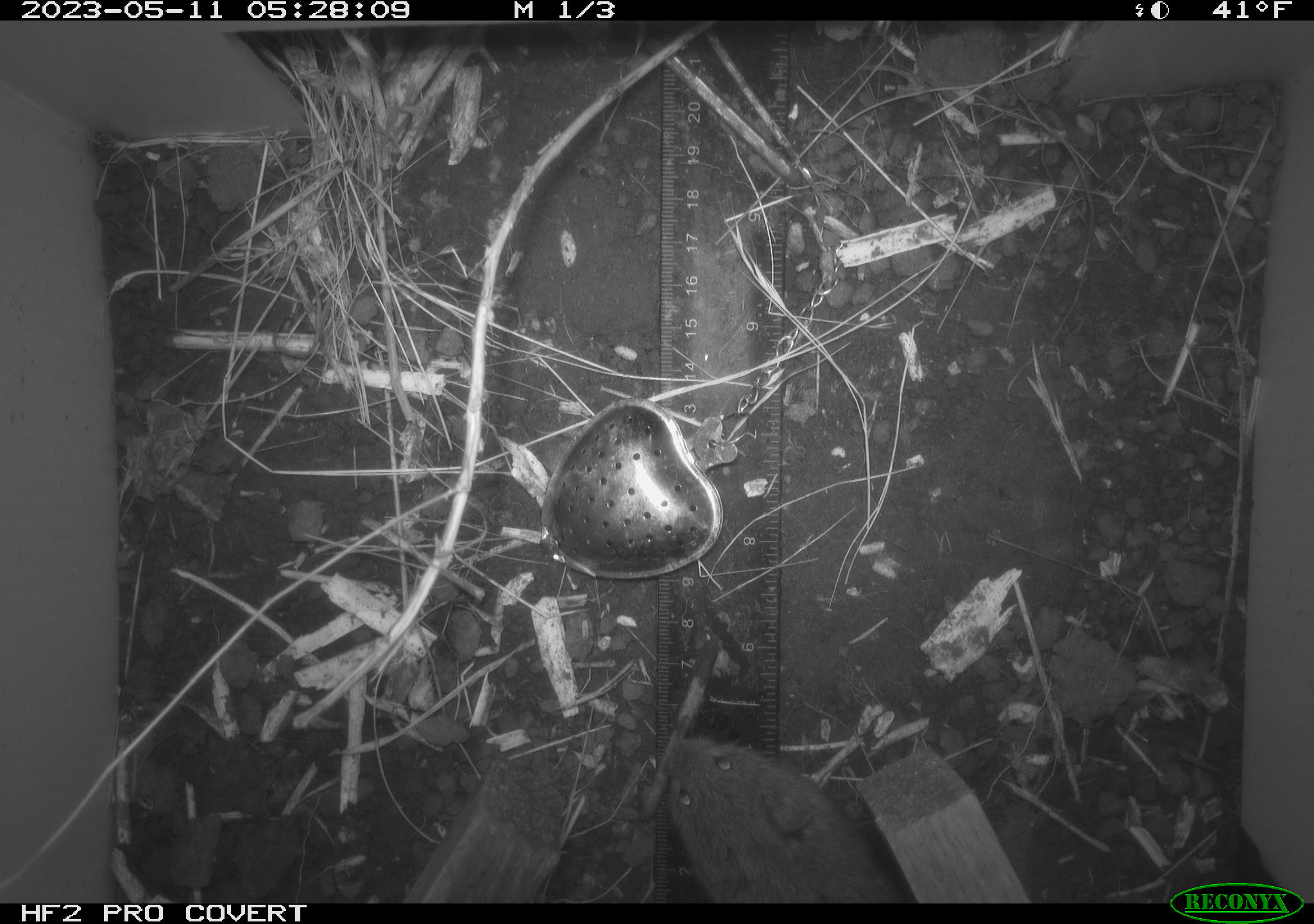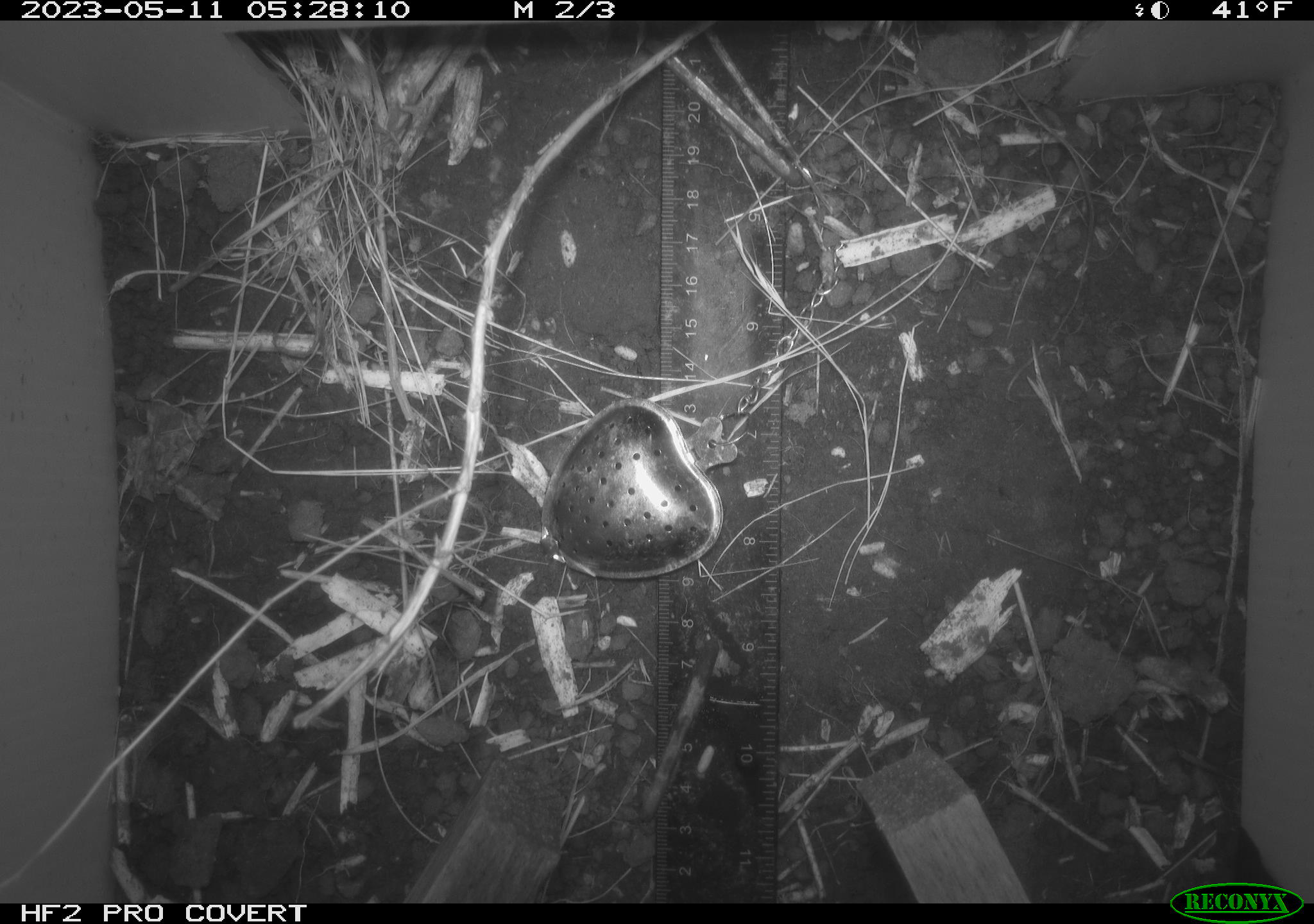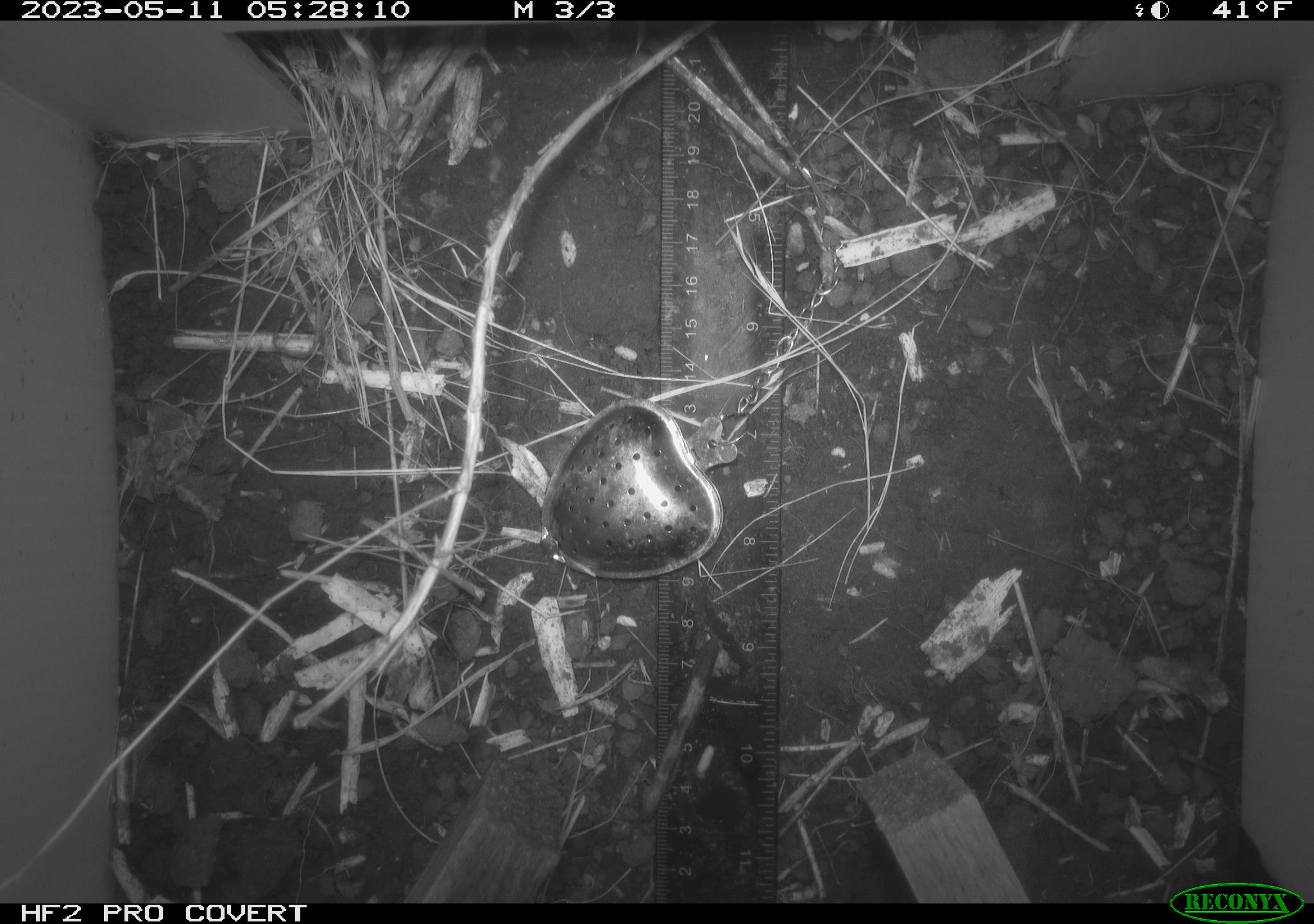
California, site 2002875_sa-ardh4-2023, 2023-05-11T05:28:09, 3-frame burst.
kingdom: Animalia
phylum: Chordata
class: Mammalia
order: Rodentia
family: Cricetidae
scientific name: Arvicolinae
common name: voles, lemmings, and muskrats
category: arvicolinae subfamily